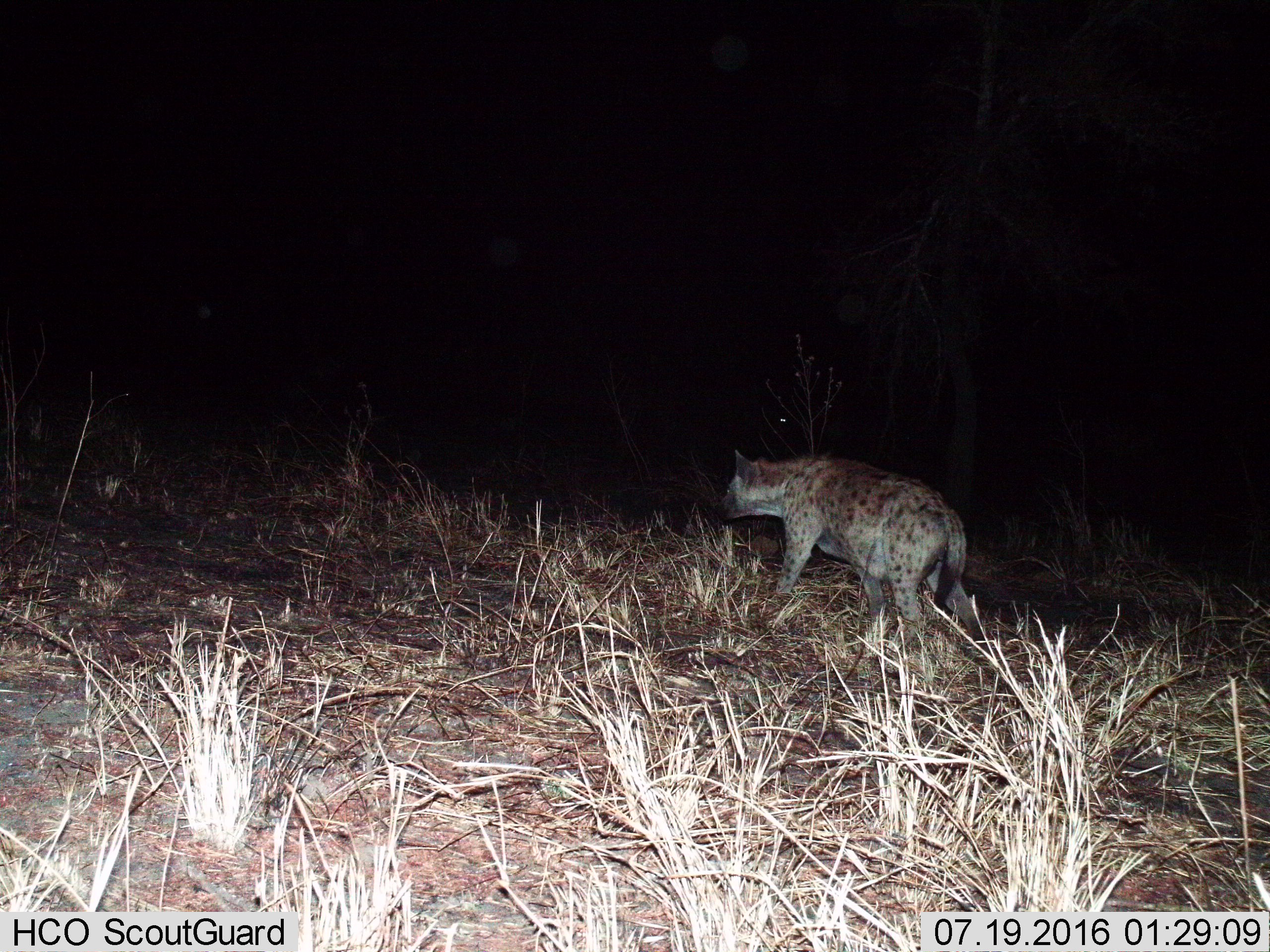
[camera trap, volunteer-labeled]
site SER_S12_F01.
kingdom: Animalia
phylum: Chordata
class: Mammalia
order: Carnivora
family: Hyaenidae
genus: Crocuta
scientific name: Crocuta crocuta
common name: spotted hyena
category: hyenaspotted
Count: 1.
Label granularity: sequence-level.